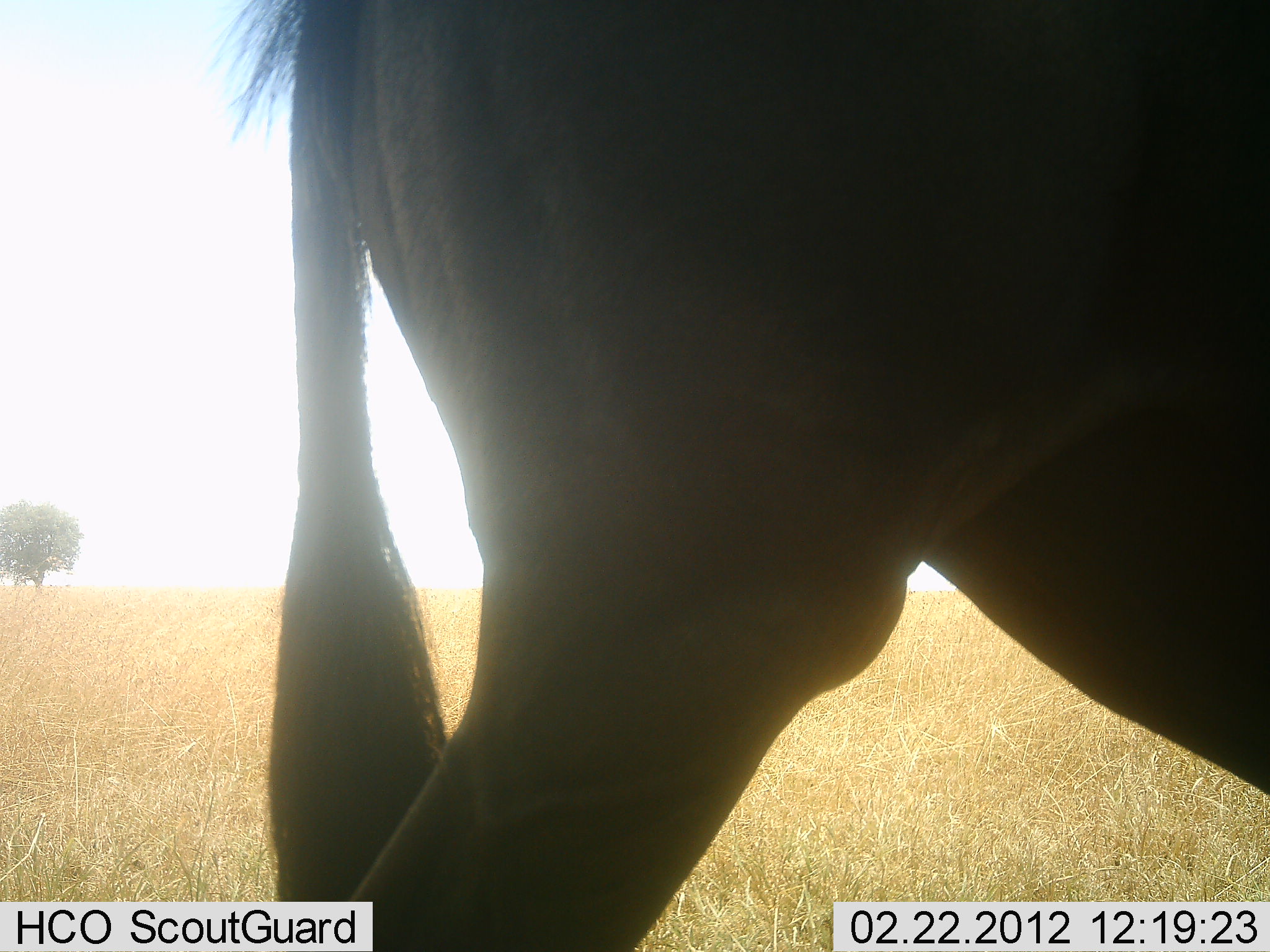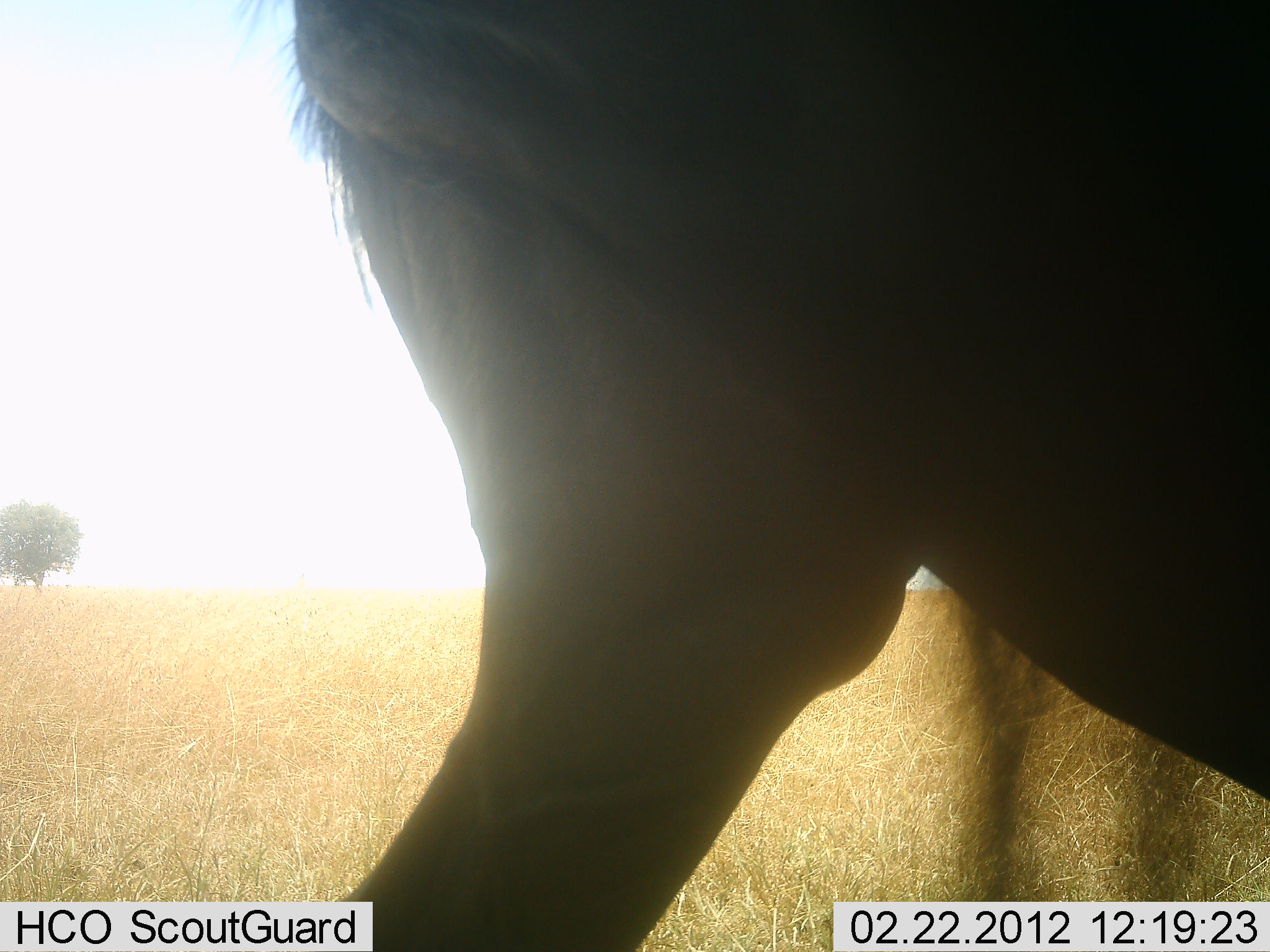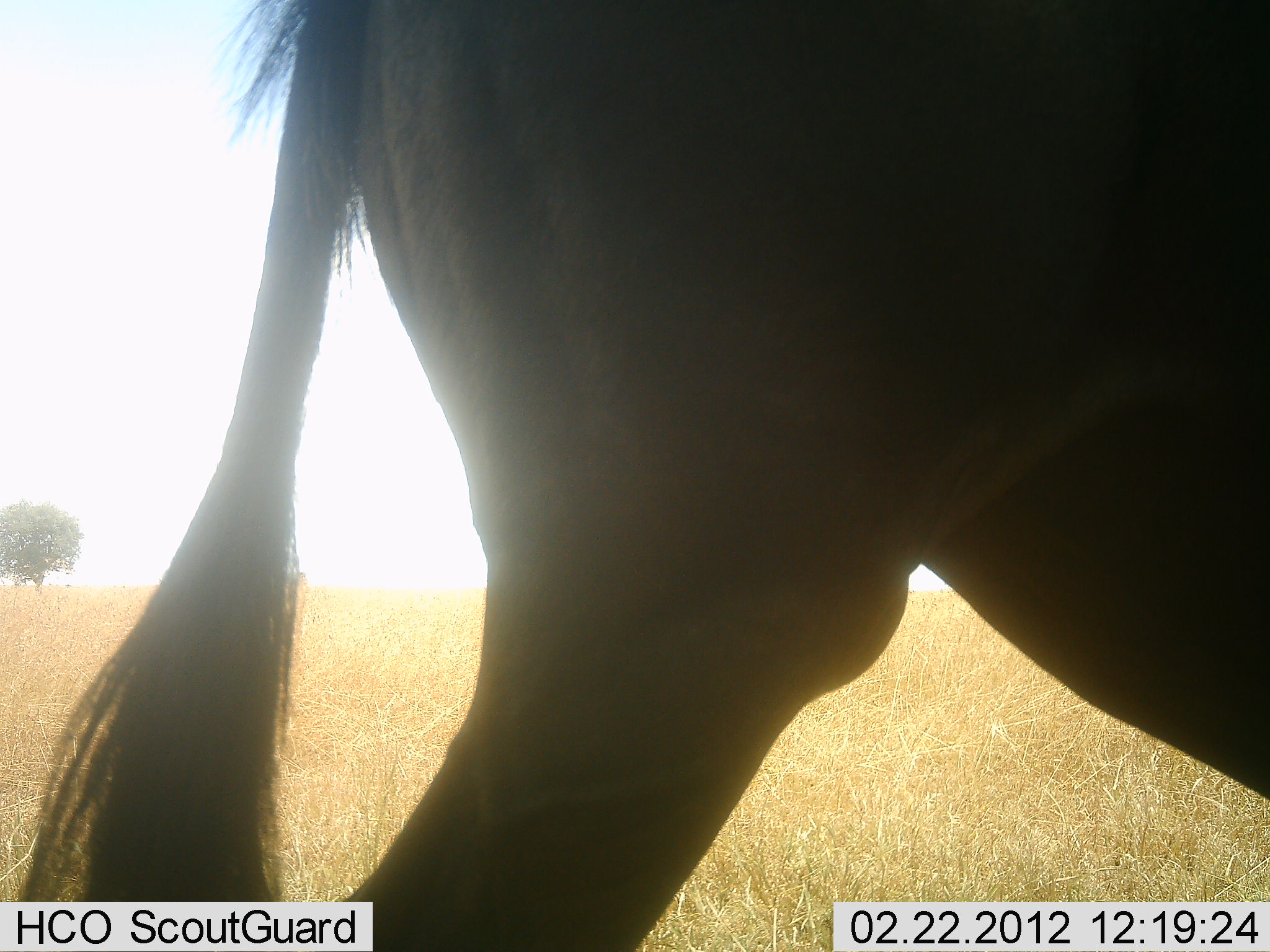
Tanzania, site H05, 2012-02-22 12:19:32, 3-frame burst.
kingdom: Animalia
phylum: Chordata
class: Mammalia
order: Artiodactyla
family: Bovidae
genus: Connochaetes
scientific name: Connochaetes taurinus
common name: blue wildebeest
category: wildebeest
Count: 1.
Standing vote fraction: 100%.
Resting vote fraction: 0%.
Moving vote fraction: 0%.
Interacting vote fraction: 0%.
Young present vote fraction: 0%.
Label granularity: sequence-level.